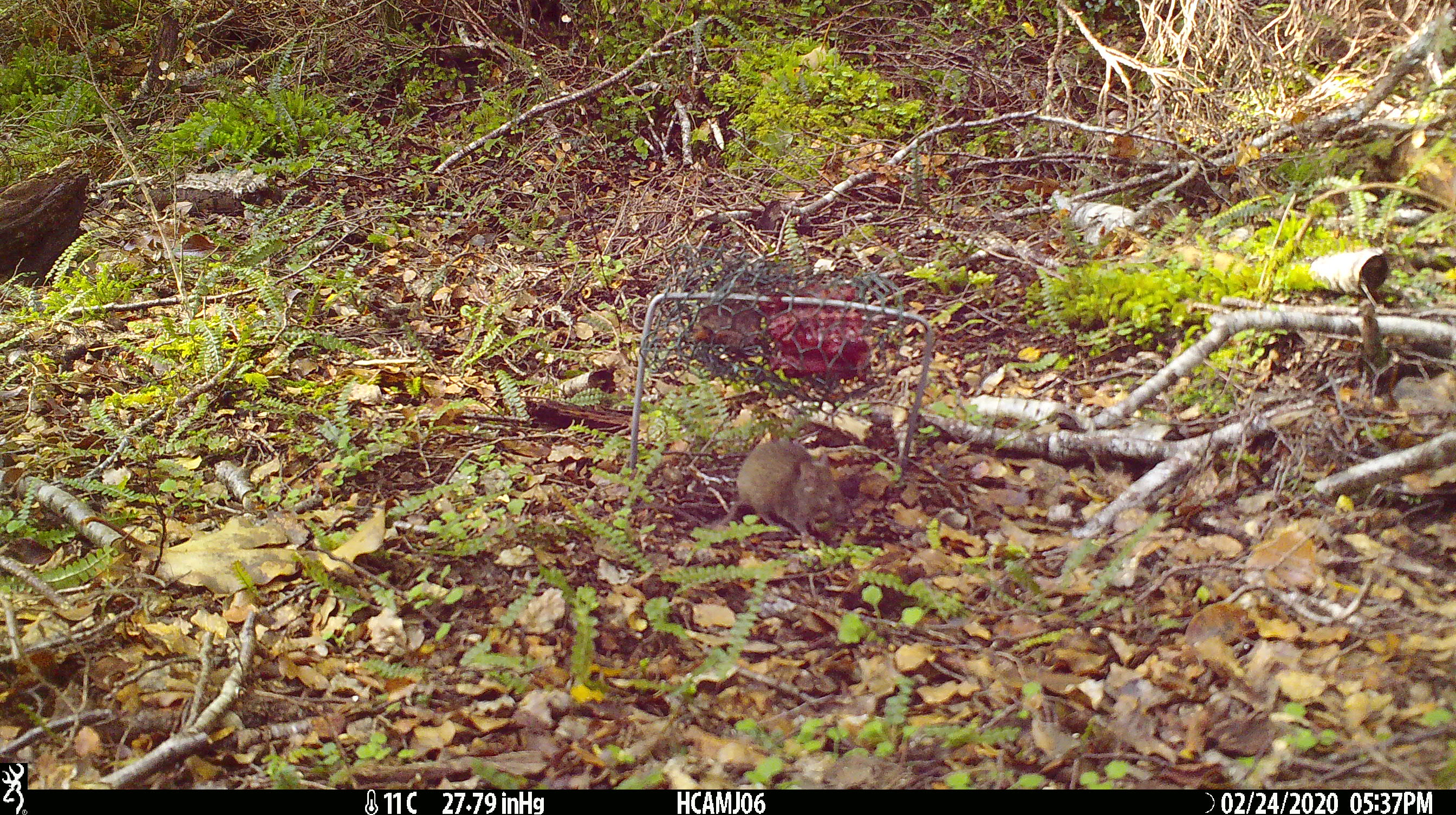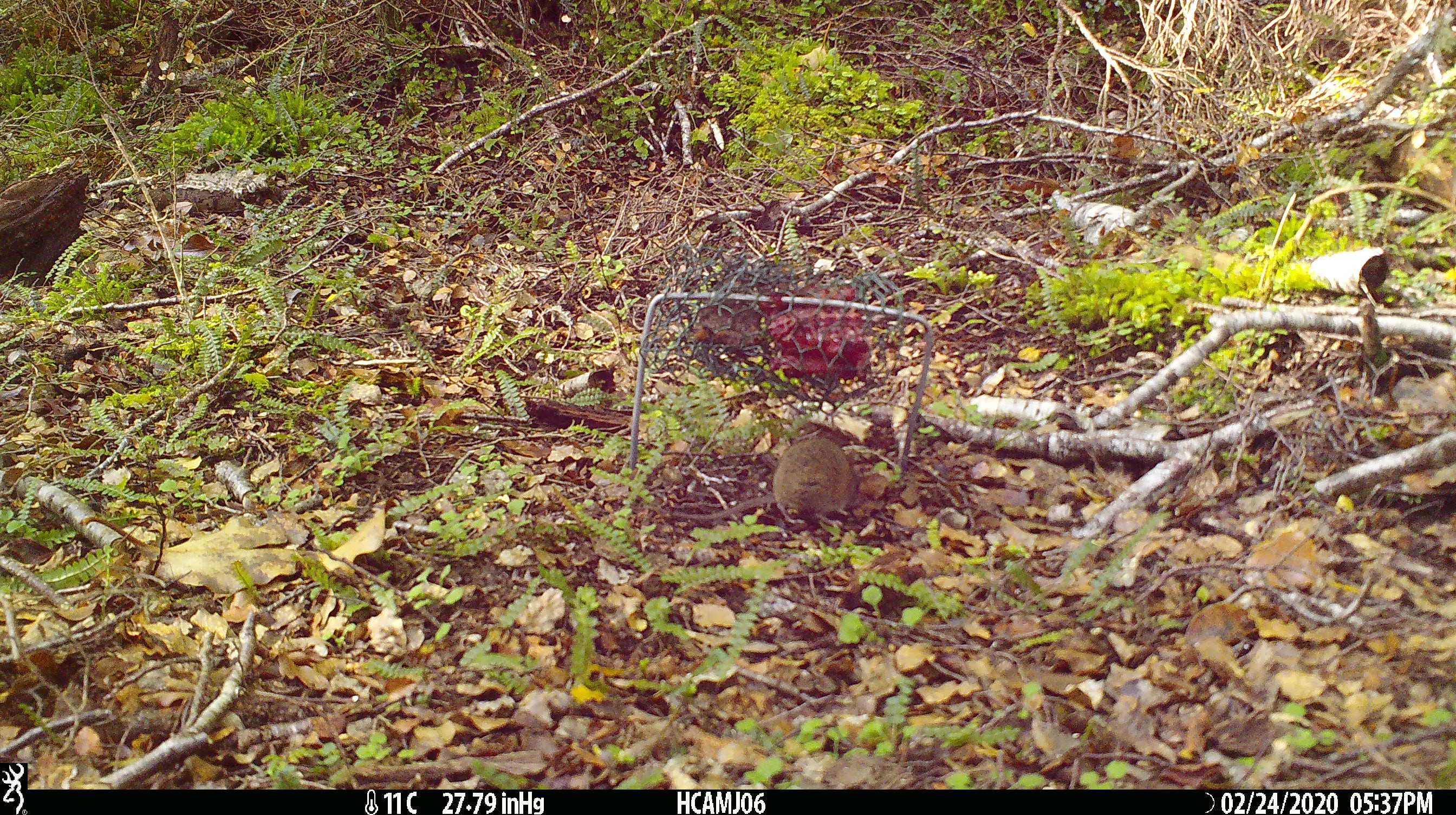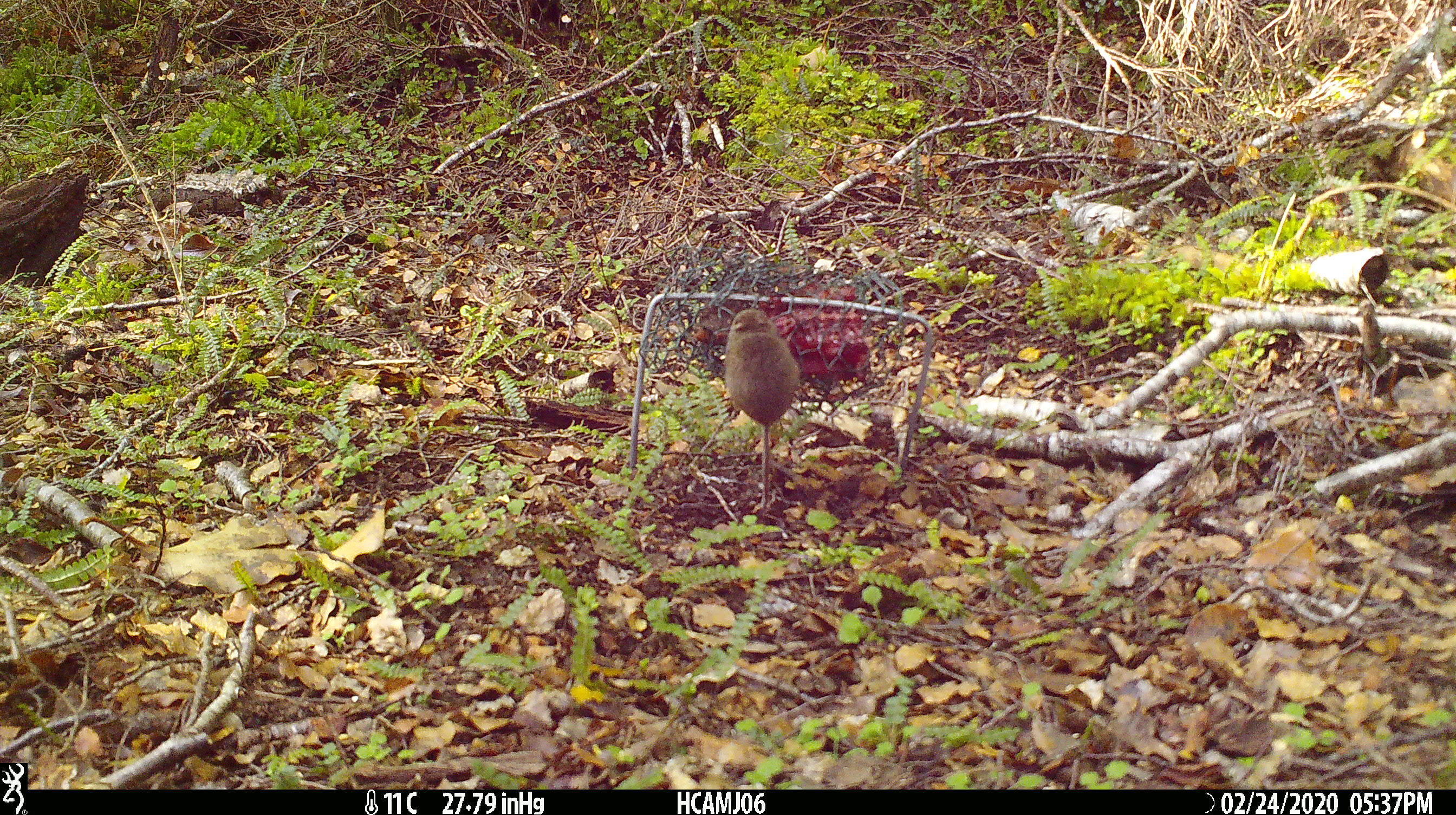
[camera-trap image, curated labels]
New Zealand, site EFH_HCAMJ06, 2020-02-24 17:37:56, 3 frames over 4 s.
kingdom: Animalia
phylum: Chordata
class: Mammalia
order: Rodentia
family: Muridae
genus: Mus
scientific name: Mus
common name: mouse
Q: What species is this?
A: Mouse (Mus).